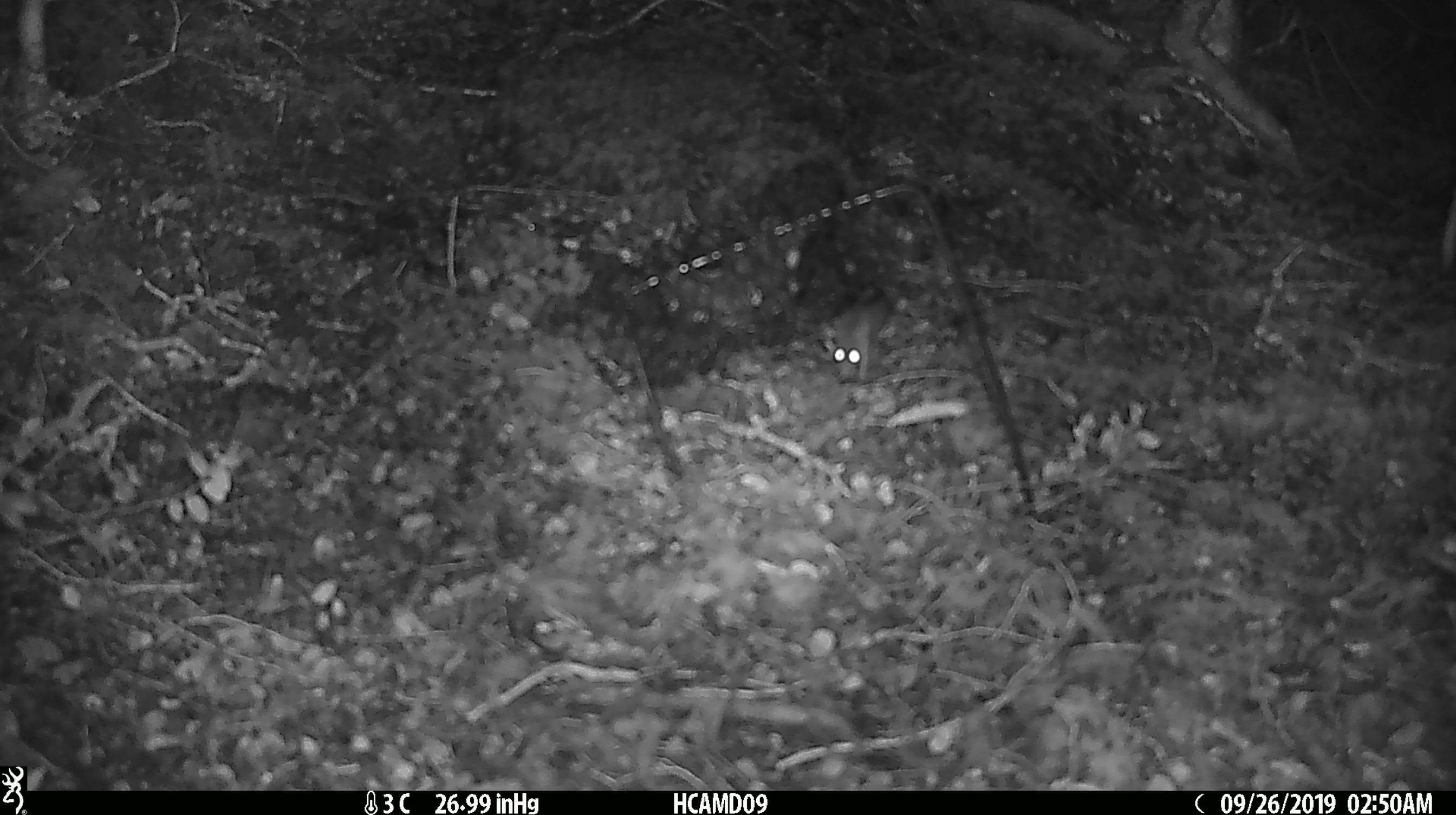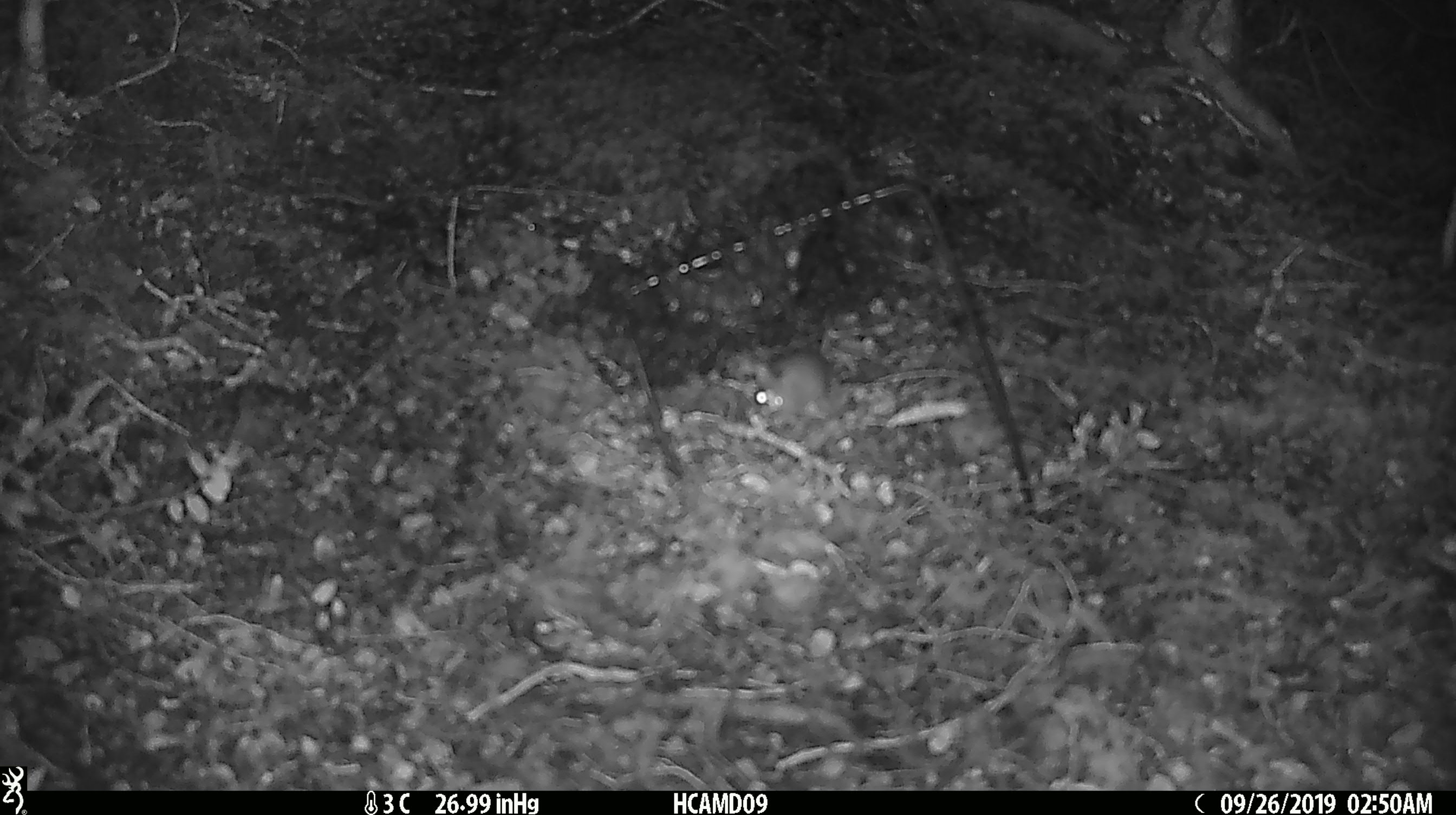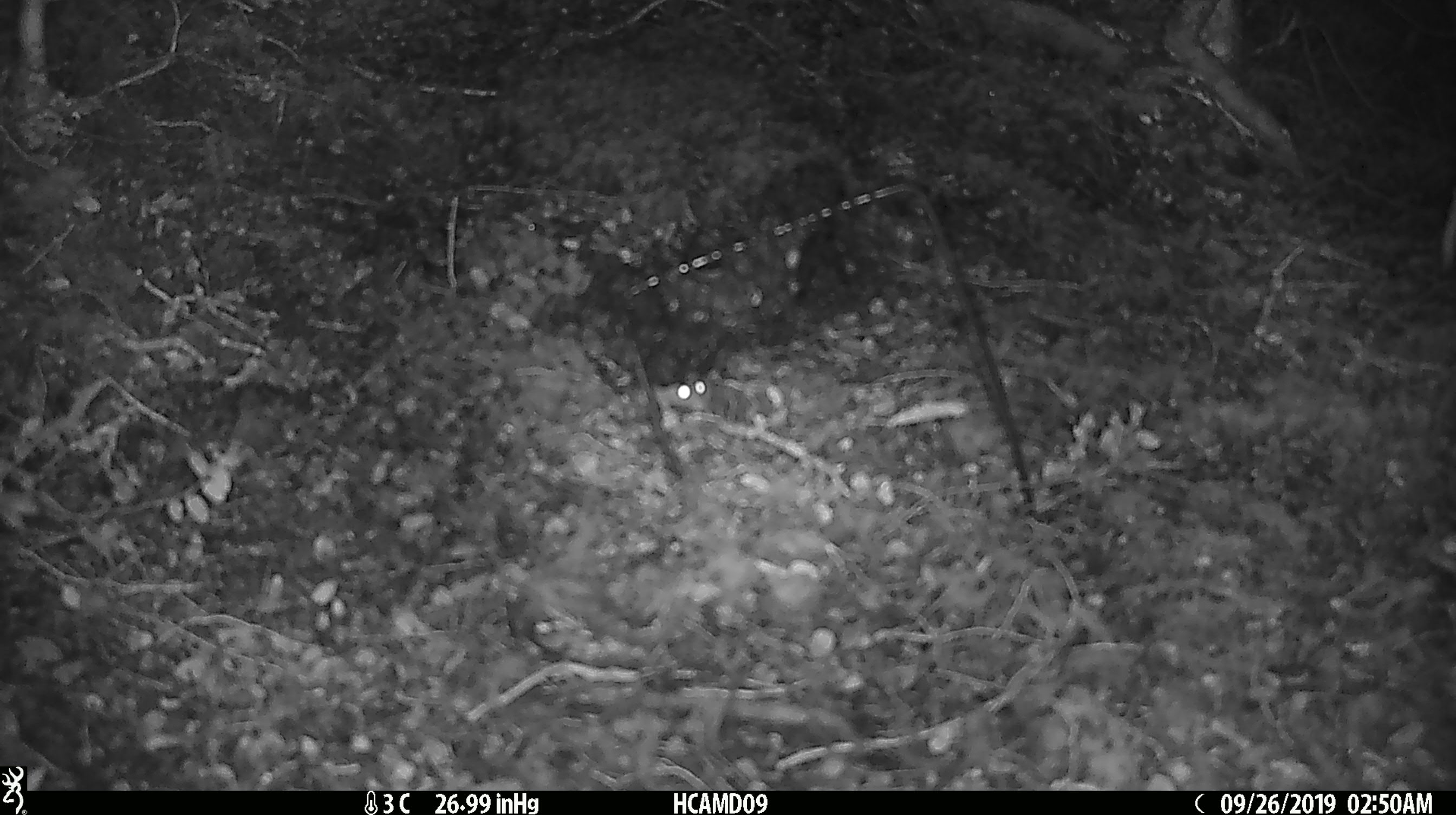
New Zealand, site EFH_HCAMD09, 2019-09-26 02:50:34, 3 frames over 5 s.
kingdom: Animalia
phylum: Chordata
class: Mammalia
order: Rodentia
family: Muridae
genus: Mus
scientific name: Mus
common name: mouse